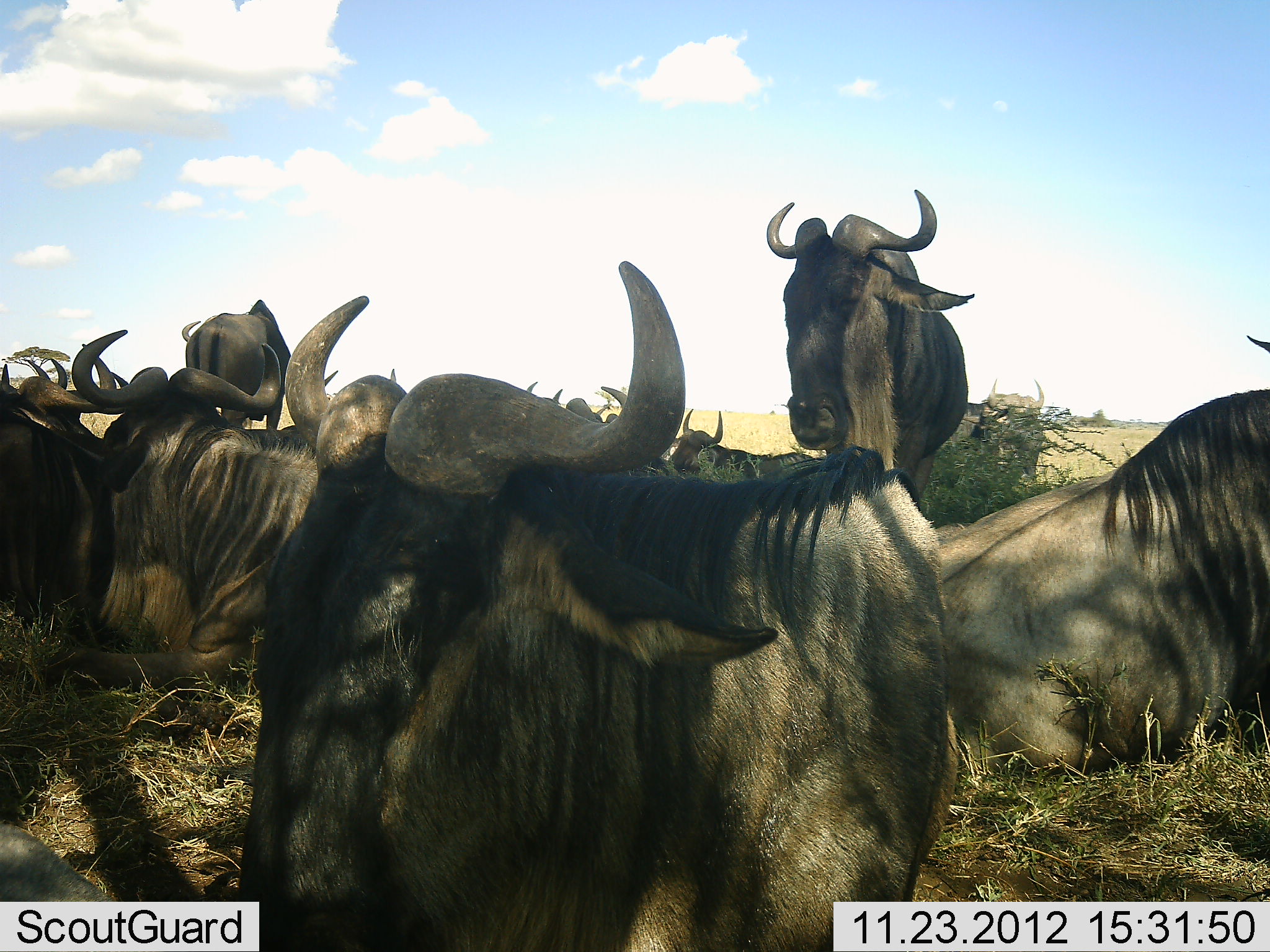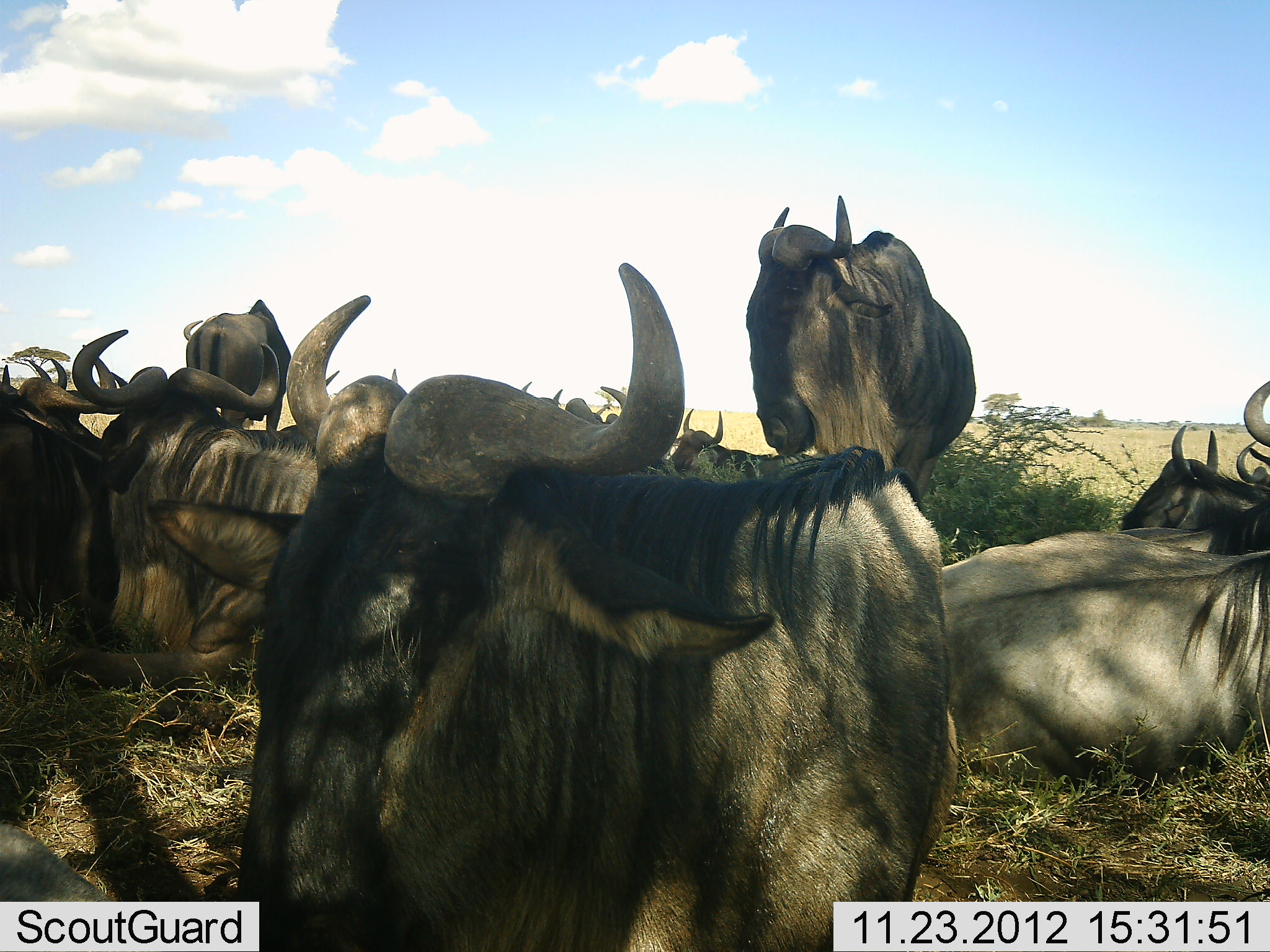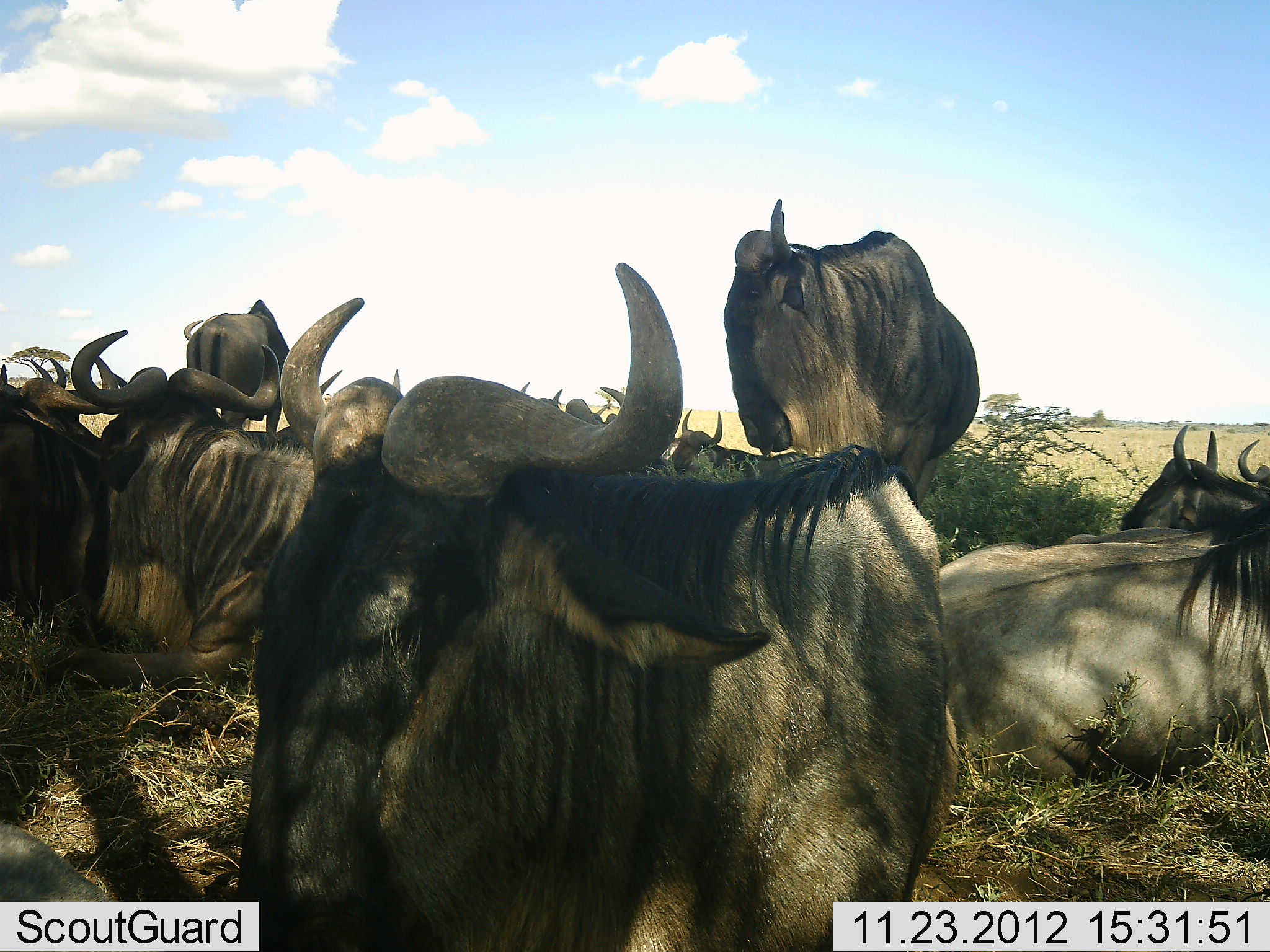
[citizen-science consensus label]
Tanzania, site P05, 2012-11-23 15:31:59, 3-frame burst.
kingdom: Animalia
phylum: Chordata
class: Mammalia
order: Artiodactyla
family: Bovidae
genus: Connochaetes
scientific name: Connochaetes taurinus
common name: blue wildebeest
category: wildebeest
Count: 11-50.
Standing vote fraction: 50%.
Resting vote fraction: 100%.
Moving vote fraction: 10%.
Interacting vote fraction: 10%.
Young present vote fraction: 0%.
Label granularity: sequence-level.